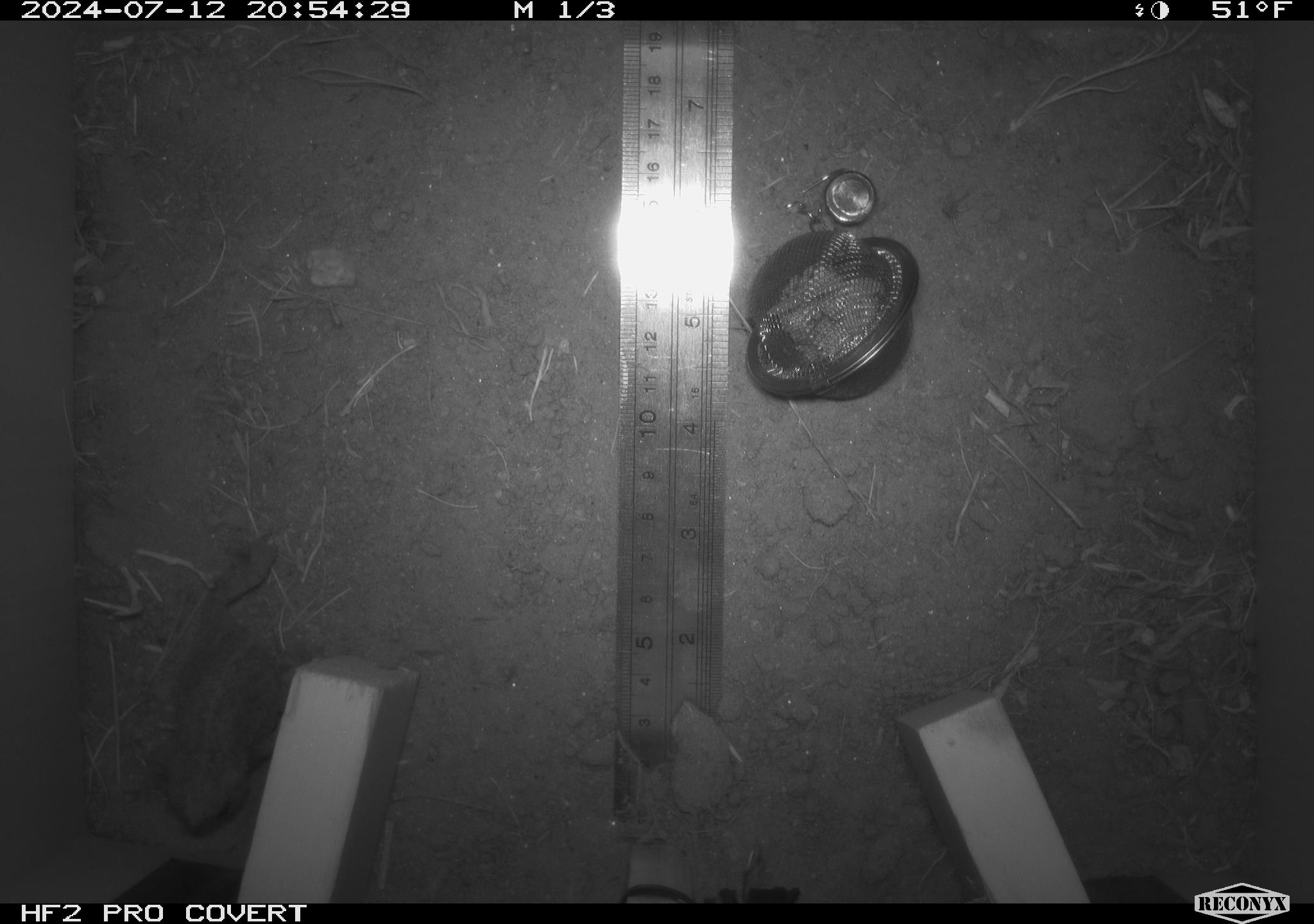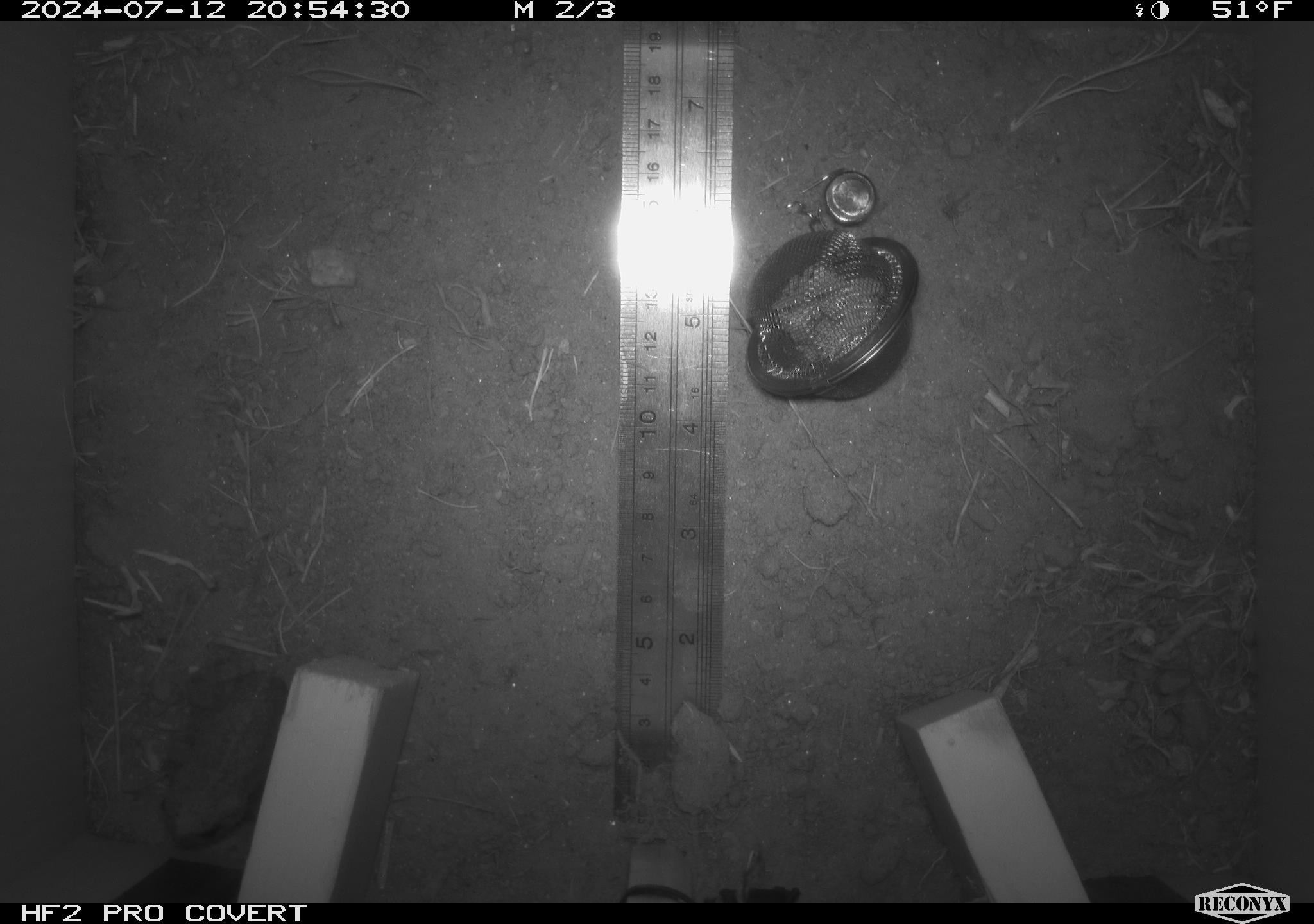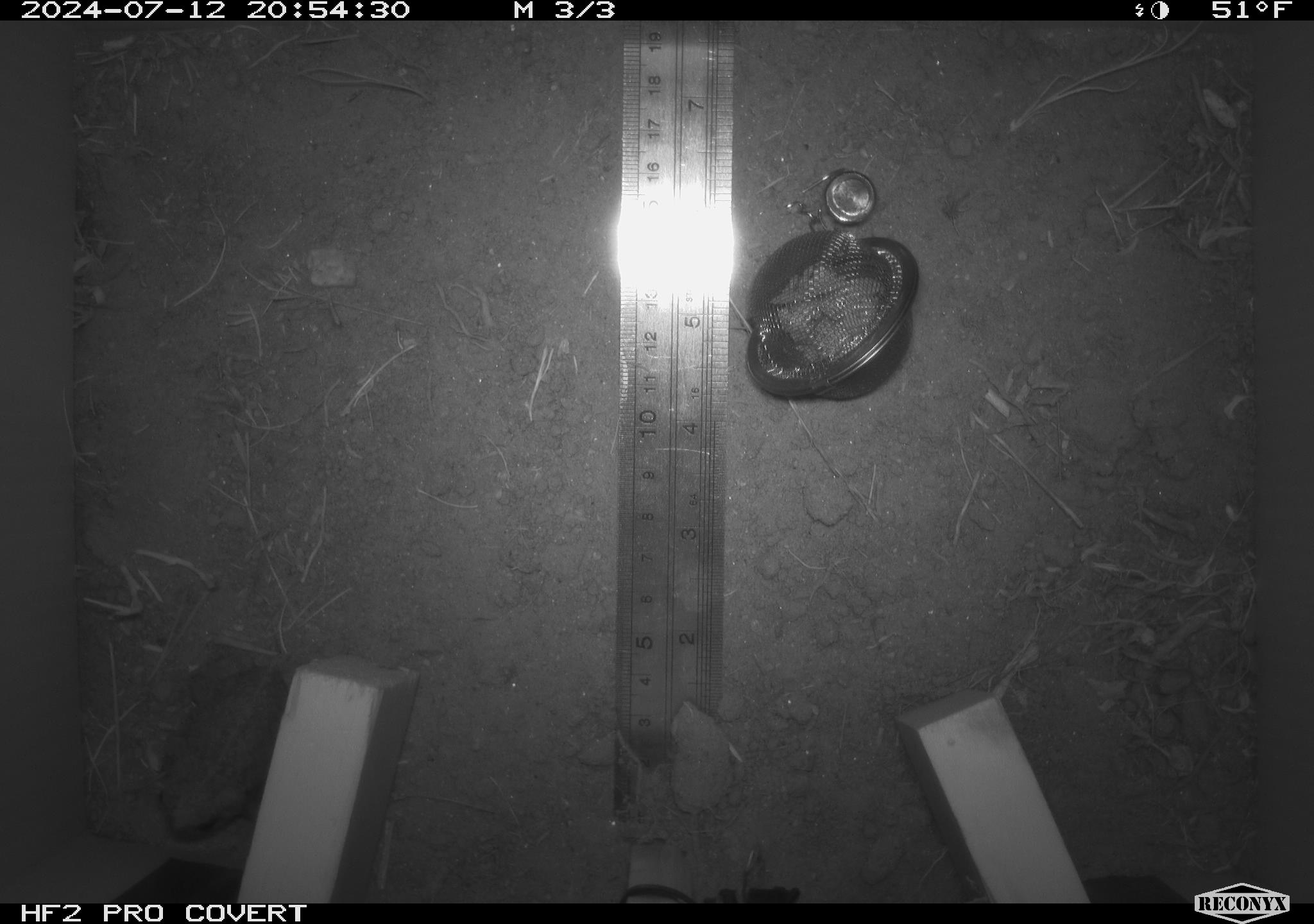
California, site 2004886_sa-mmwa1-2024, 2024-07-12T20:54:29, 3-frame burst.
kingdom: Animalia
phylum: Chordata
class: Amphibia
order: Anura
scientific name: Anura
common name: frogs